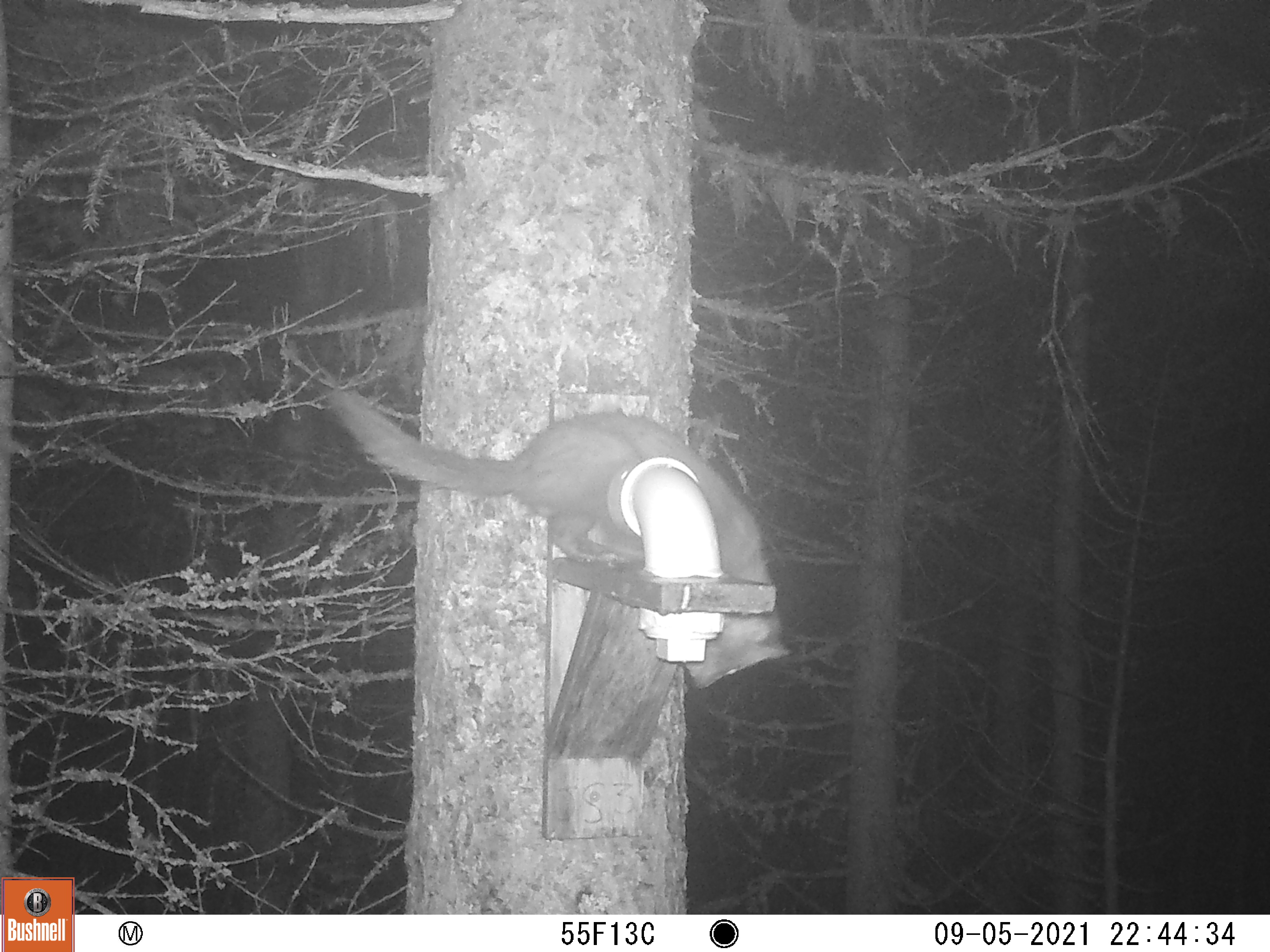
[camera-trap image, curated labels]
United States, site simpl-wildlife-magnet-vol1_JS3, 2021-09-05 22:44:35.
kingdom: Animalia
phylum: Chordata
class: Mammalia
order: Carnivora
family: Mustelidae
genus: Martes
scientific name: Martes americana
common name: american marten